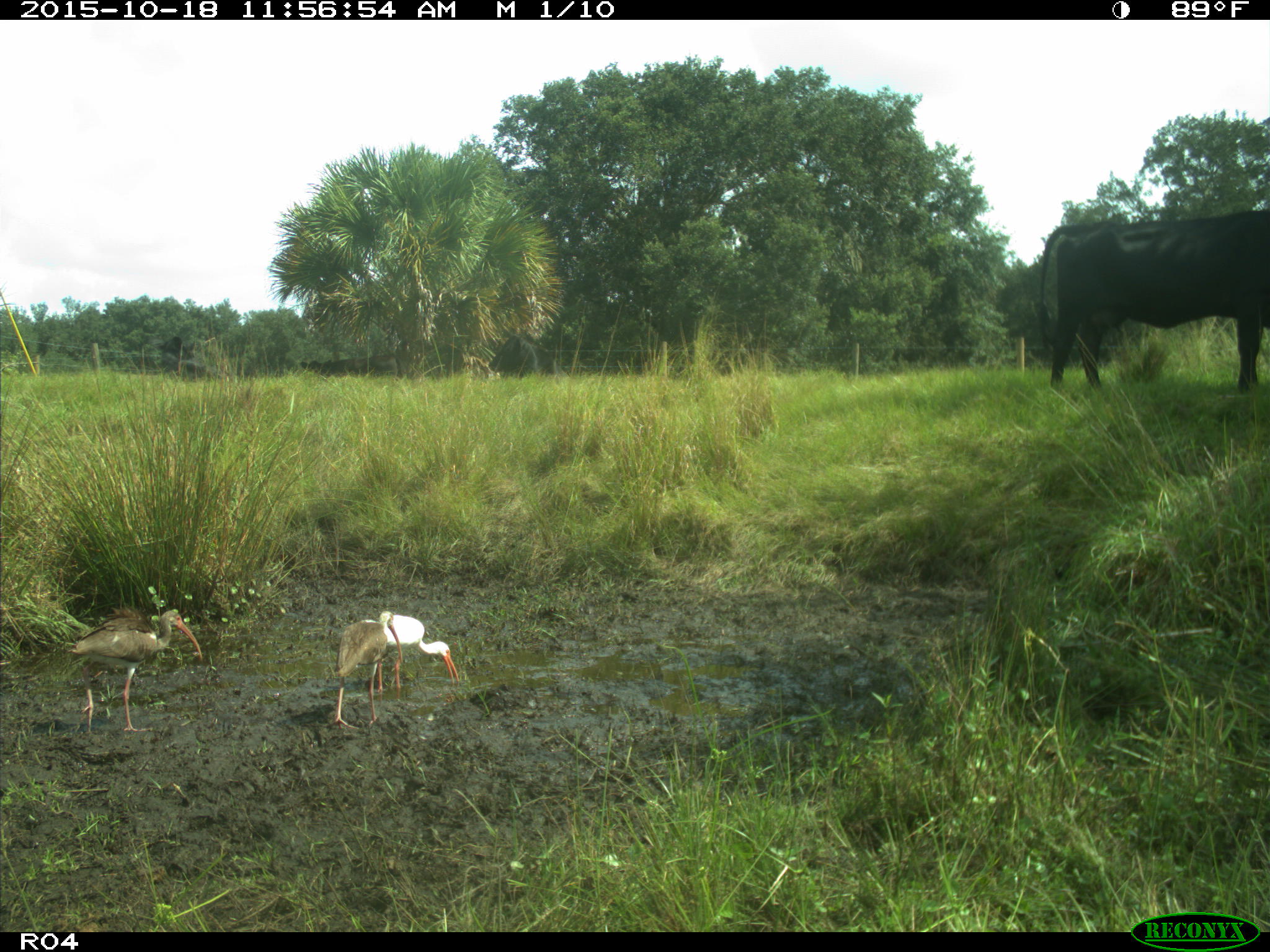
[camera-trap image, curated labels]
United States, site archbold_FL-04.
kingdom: Animalia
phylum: Chordata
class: Mammalia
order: Artiodactyla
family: Bovidae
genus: Bos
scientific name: Bos taurus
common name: domestic cow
Bos taurus (domestic cow).